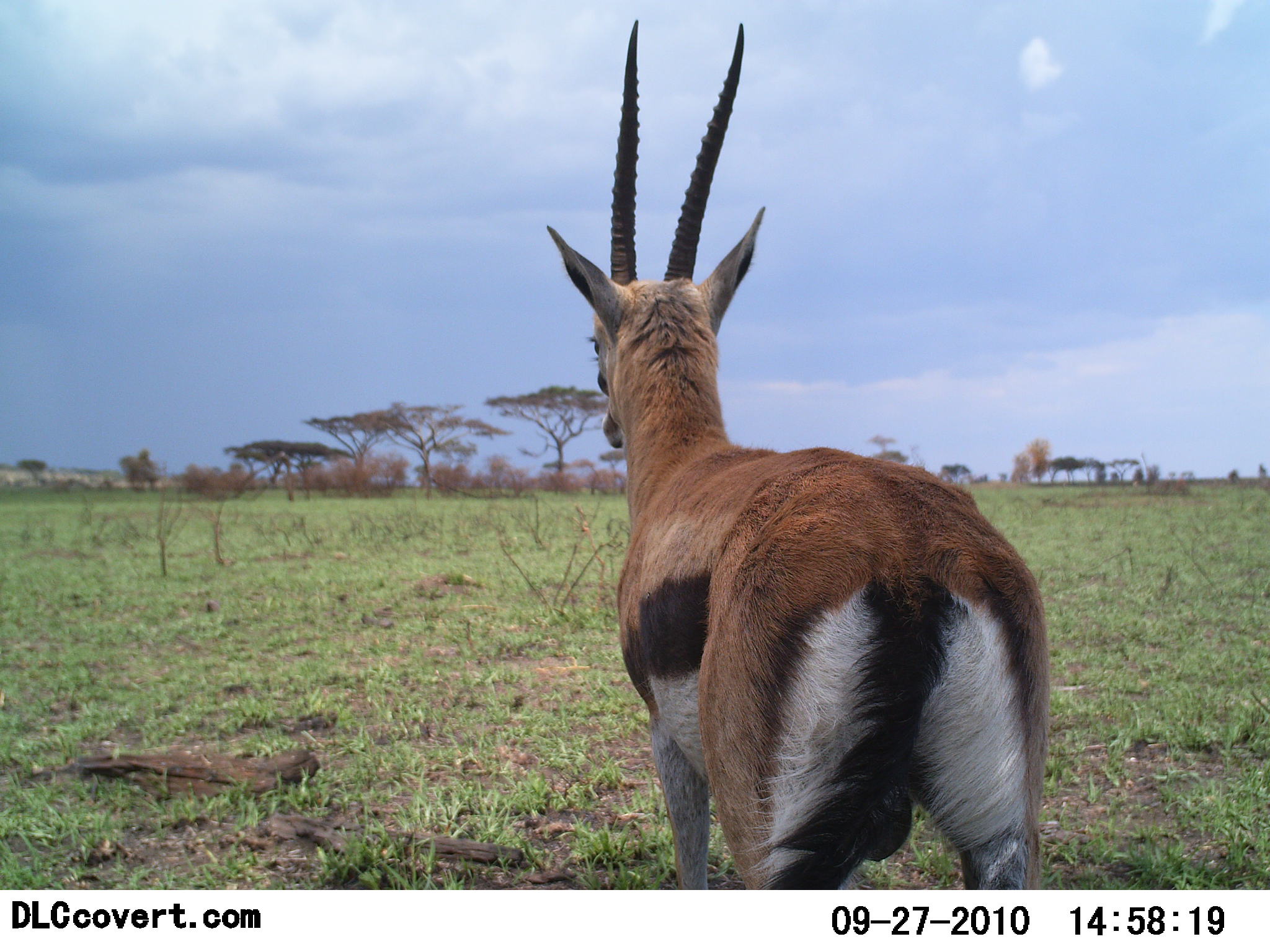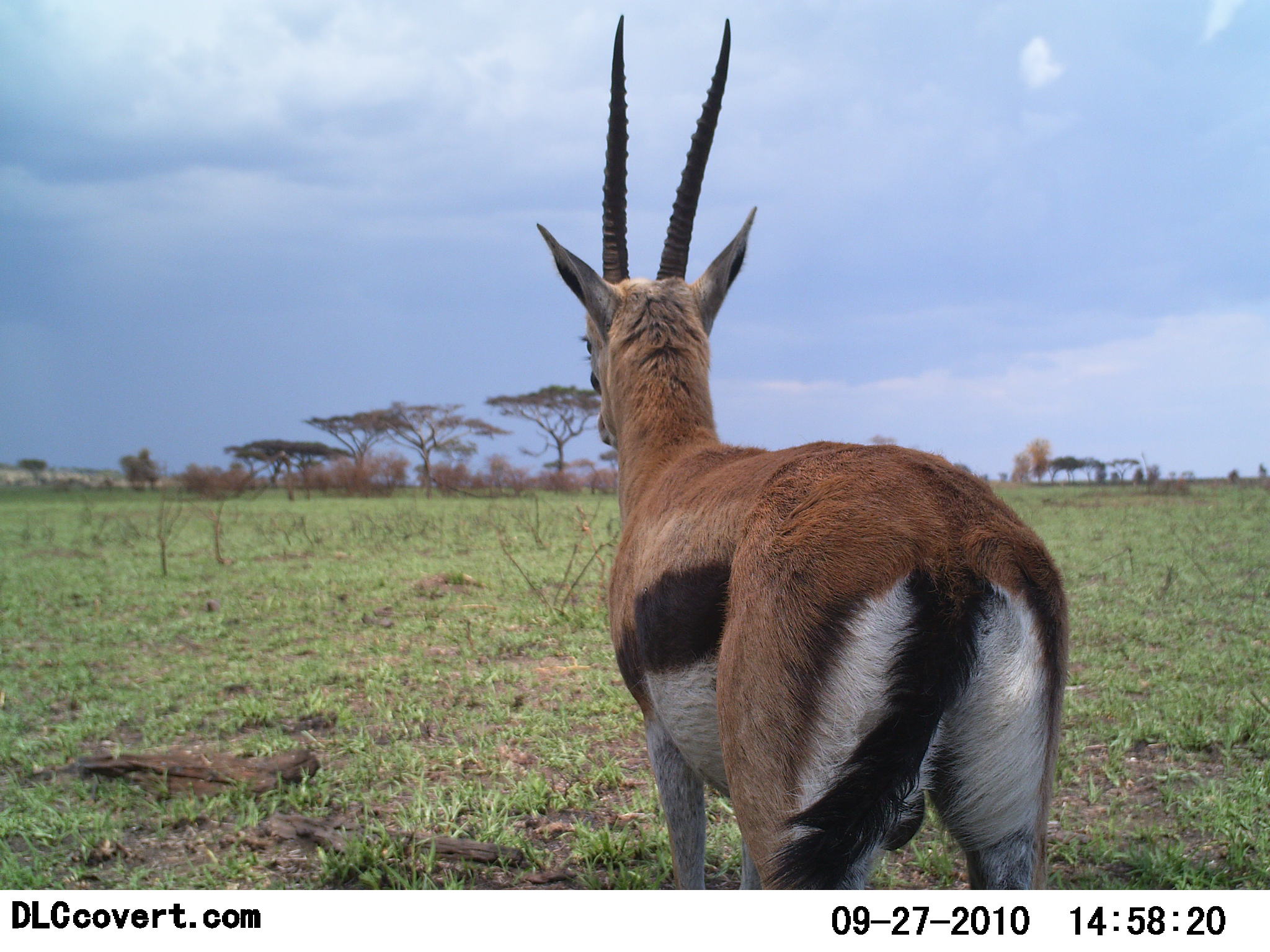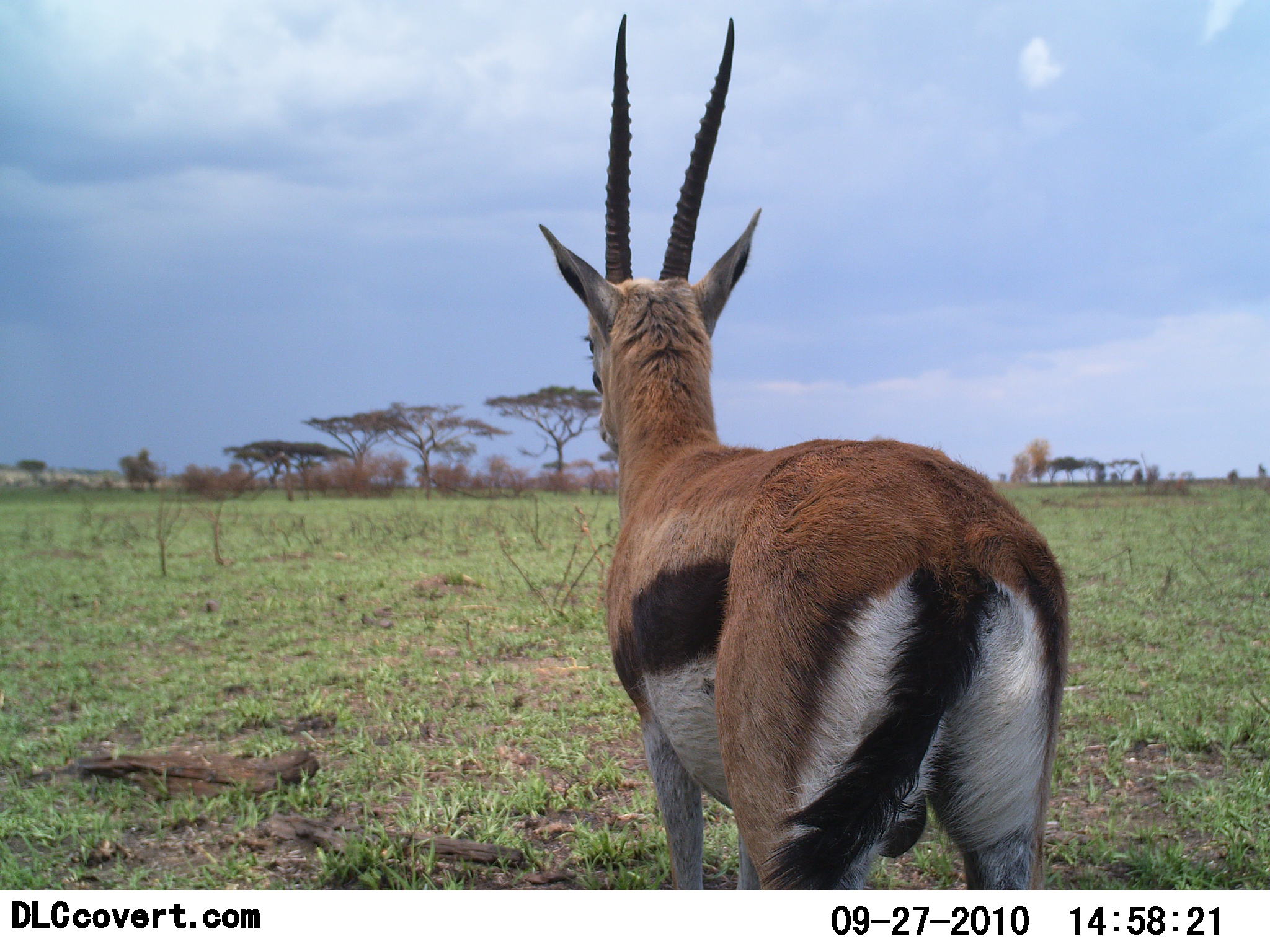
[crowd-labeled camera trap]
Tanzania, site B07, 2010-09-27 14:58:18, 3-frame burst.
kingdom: Animalia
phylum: Chordata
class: Mammalia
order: Artiodactyla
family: Bovidae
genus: Eudorcas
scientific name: Eudorcas thomsonii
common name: thomson's gazelle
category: gazellethomsons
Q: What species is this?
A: Gazellethomsons (thomson's gazelle) (Eudorcas thomsonii).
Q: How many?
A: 1.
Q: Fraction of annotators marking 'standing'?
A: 100%.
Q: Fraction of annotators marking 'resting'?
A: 5%.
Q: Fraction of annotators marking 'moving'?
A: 0%.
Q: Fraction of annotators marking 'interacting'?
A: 0%.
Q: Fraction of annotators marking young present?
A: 0%.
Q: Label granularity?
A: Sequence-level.